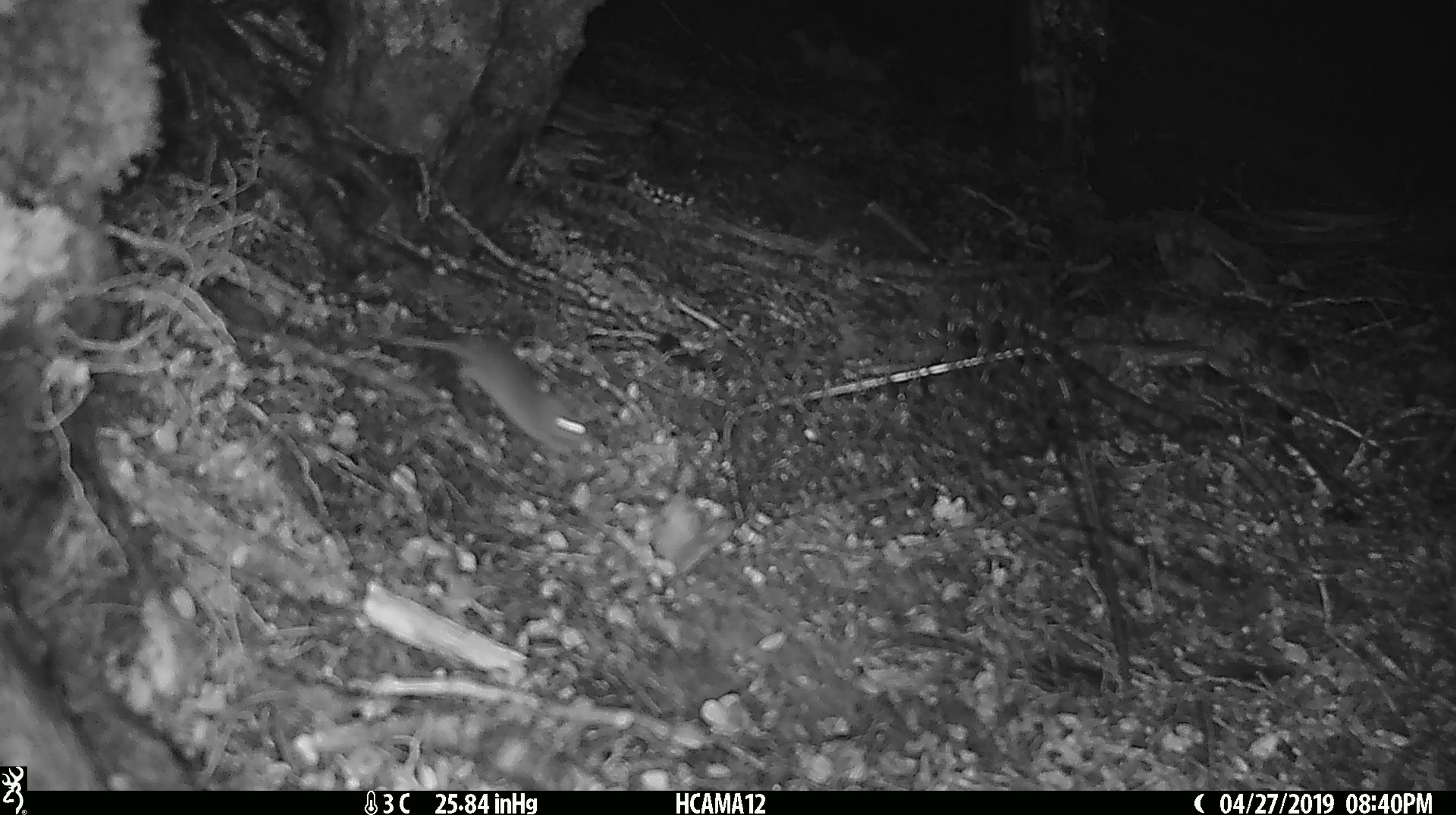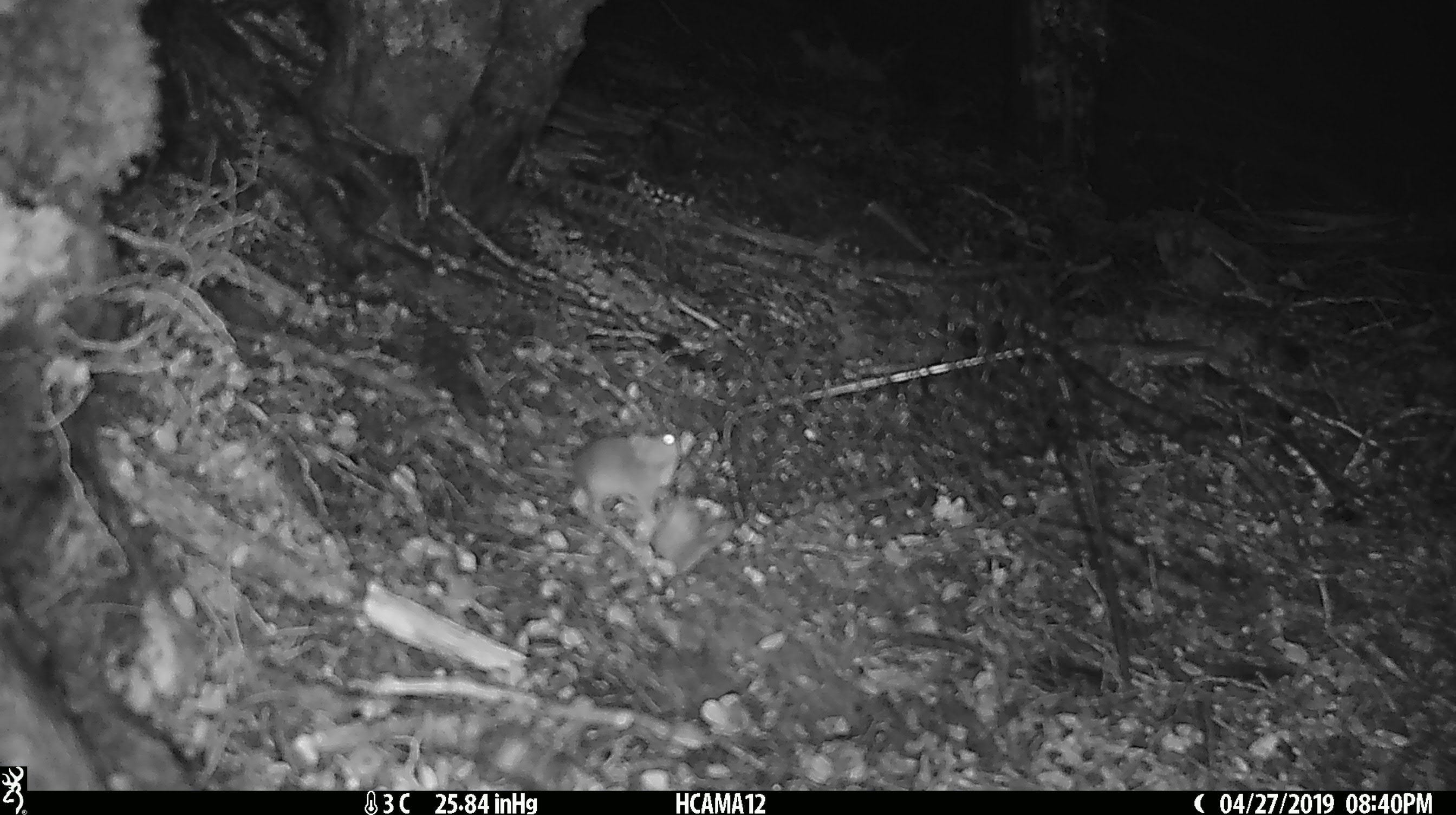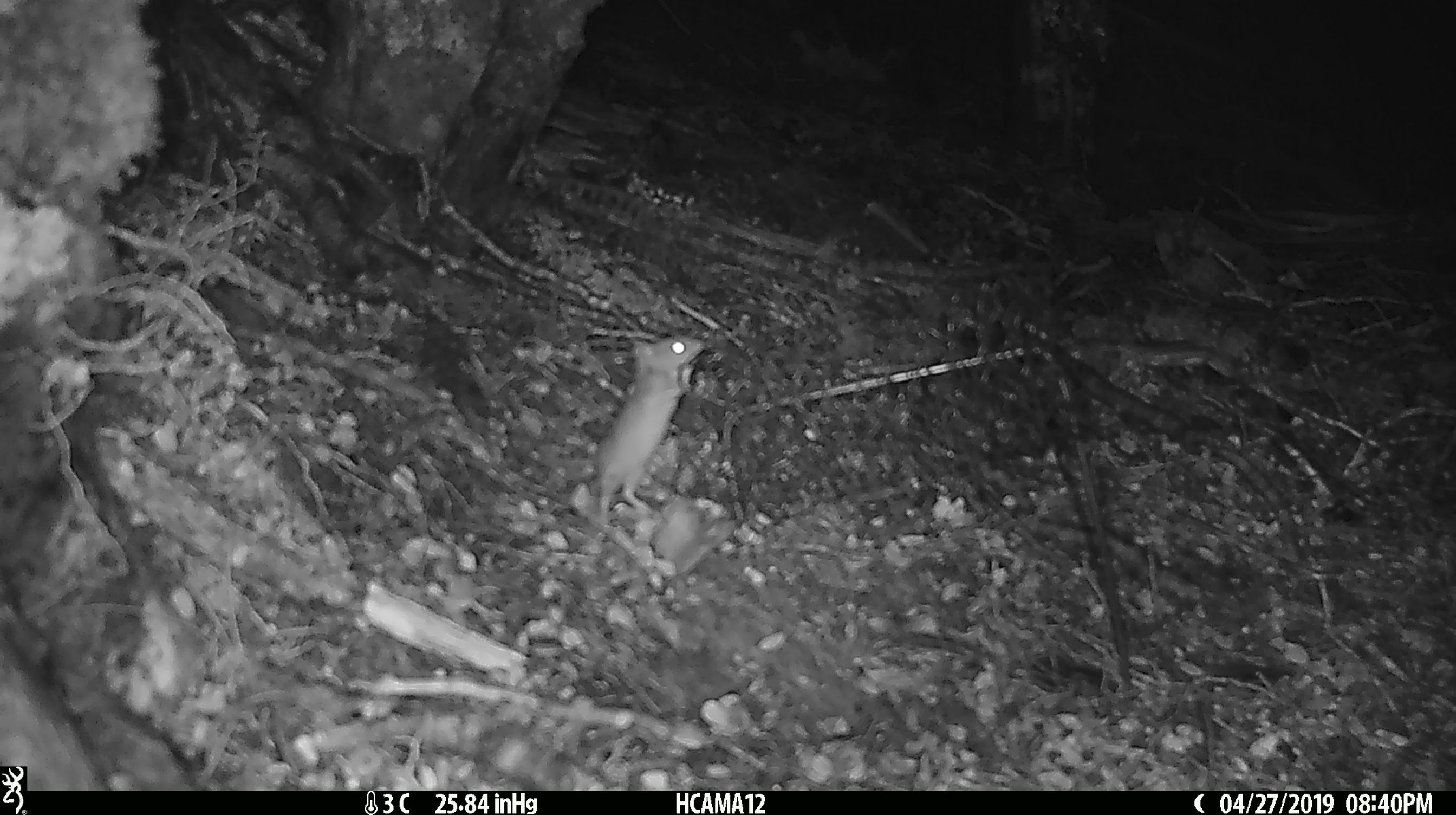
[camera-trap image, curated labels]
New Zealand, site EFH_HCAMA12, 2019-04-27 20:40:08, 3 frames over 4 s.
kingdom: Animalia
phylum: Chordata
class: Mammalia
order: Rodentia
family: Muridae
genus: Mus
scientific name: Mus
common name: mouse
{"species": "mouse (Mus)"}